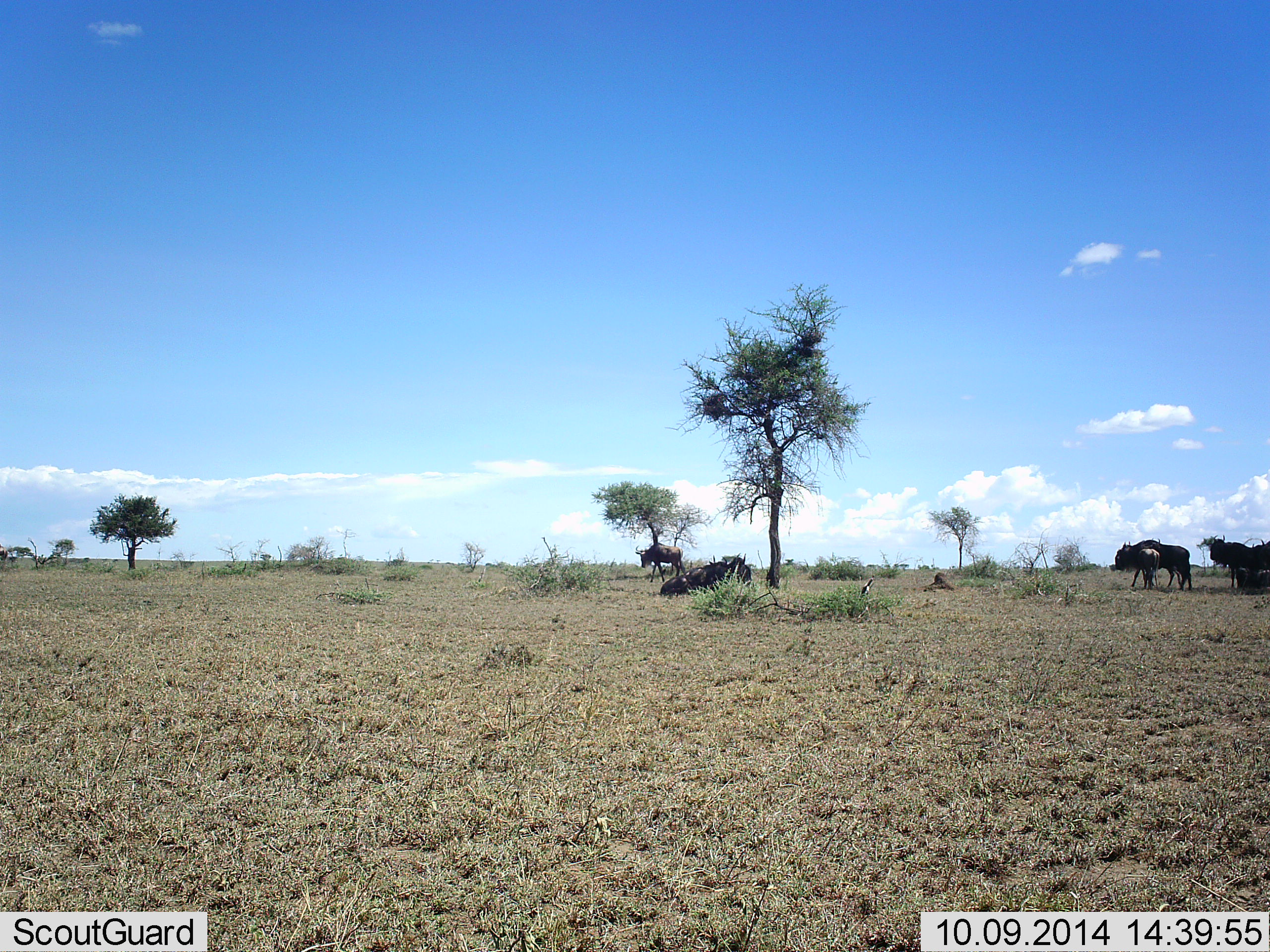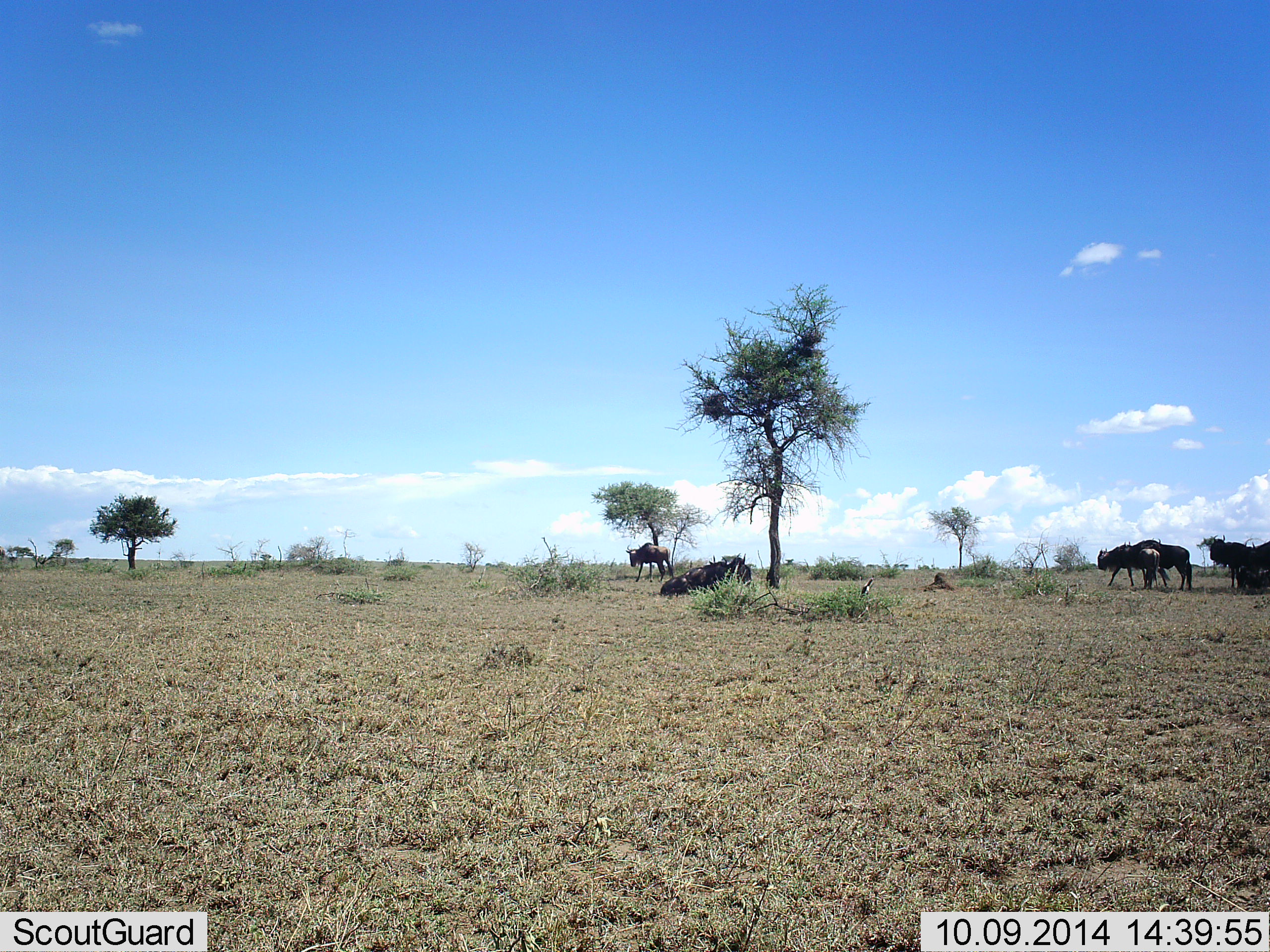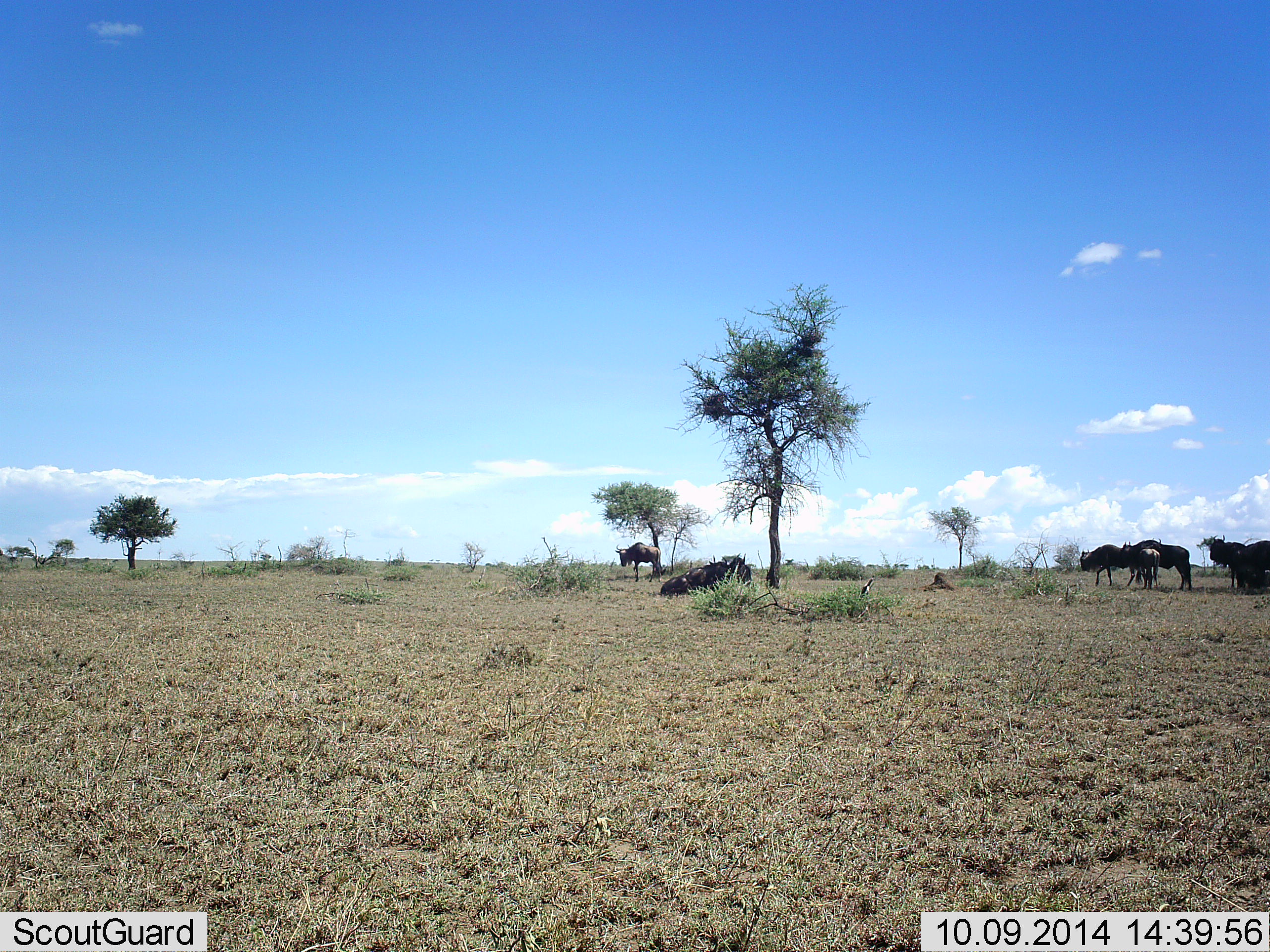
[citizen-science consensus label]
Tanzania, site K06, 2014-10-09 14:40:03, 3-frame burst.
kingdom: Animalia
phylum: Chordata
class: Mammalia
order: Artiodactyla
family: Bovidae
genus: Connochaetes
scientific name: Connochaetes taurinus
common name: blue wildebeest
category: wildebeest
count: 7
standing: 70%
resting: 60%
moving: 70%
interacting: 0%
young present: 0%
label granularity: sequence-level